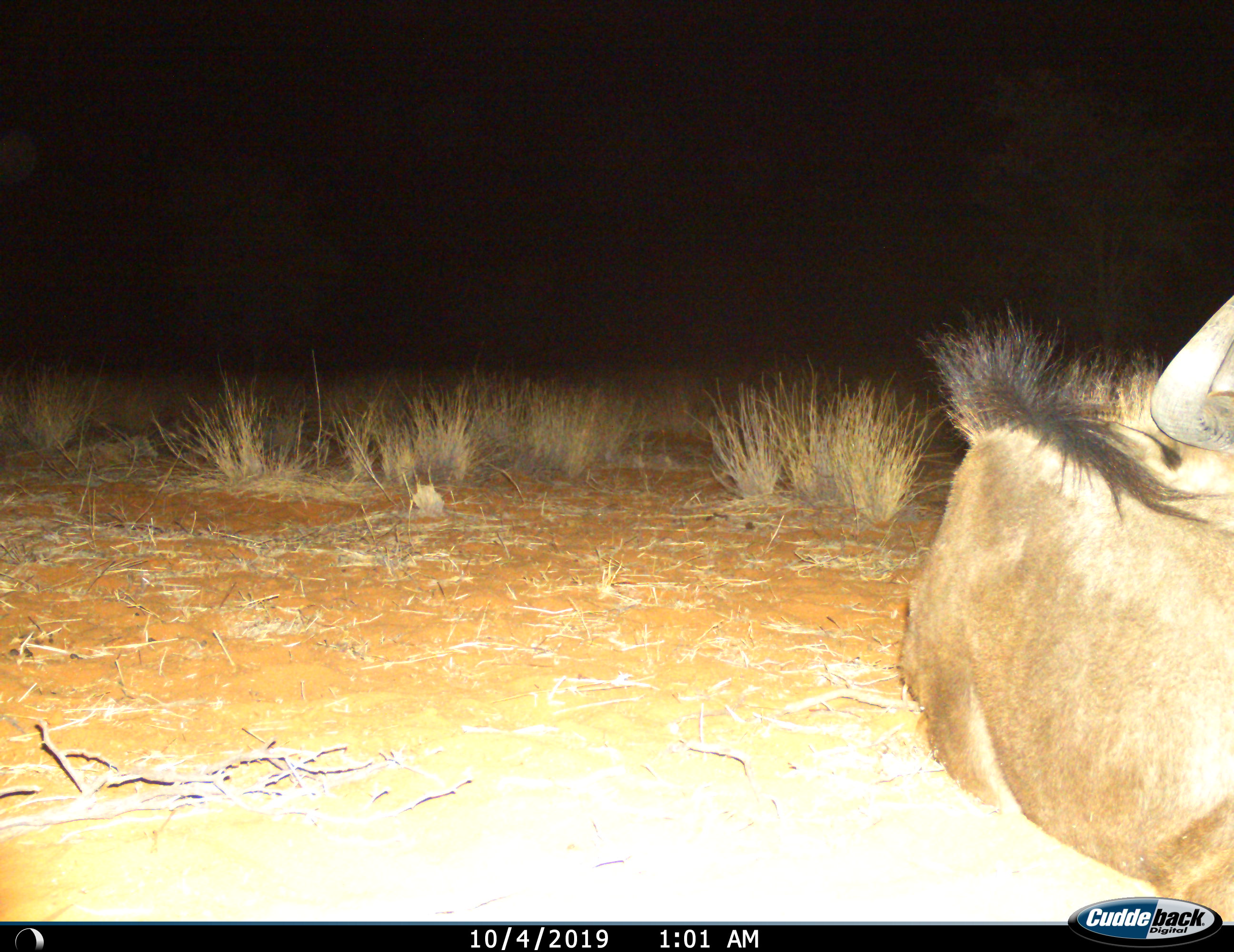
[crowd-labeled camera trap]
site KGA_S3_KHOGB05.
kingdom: Animalia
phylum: Chordata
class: Mammalia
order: Artiodactyla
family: Bovidae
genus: Connochaetes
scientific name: Connochaetes taurinus taurinus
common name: blue wildebeest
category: wildebeestblue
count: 1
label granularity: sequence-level